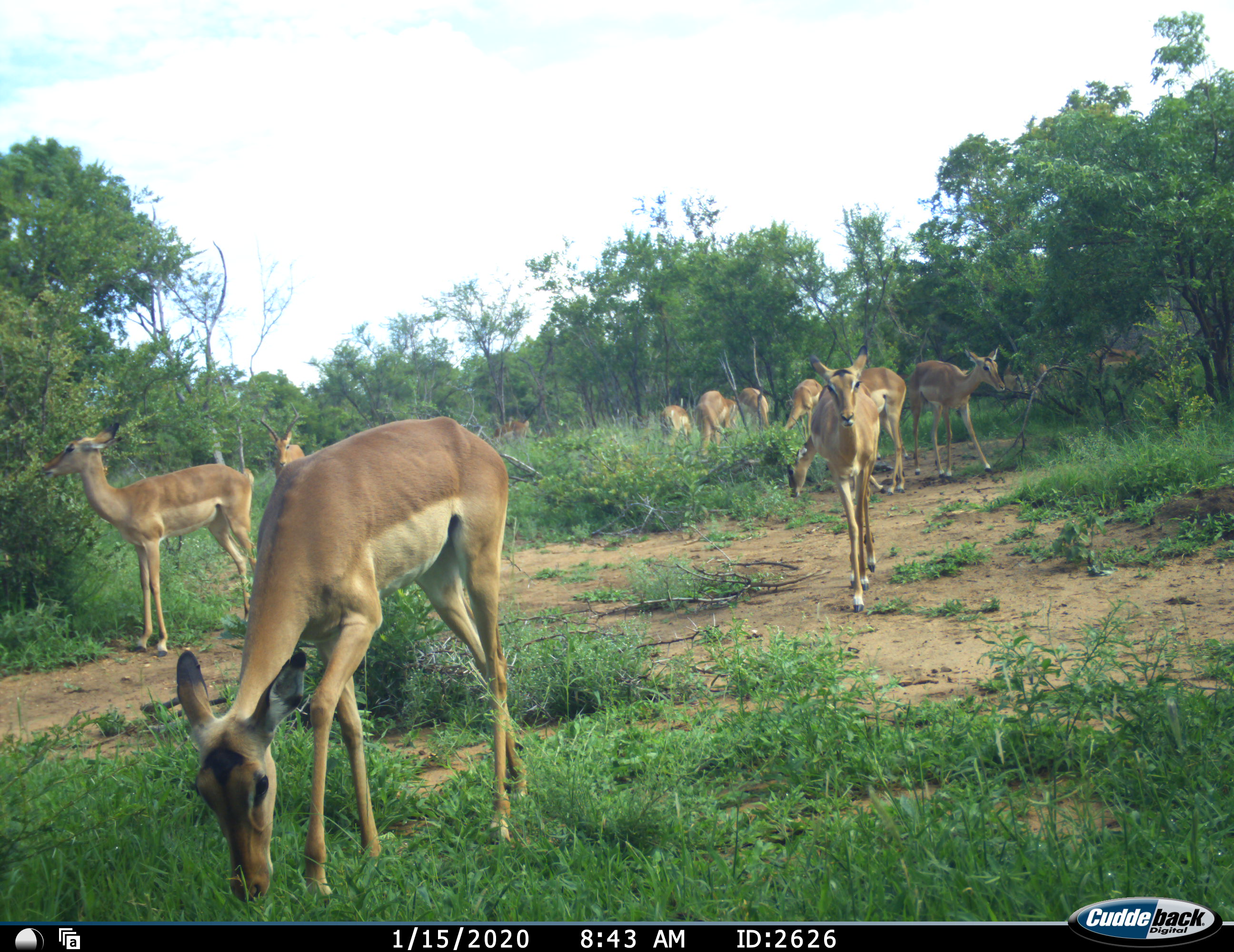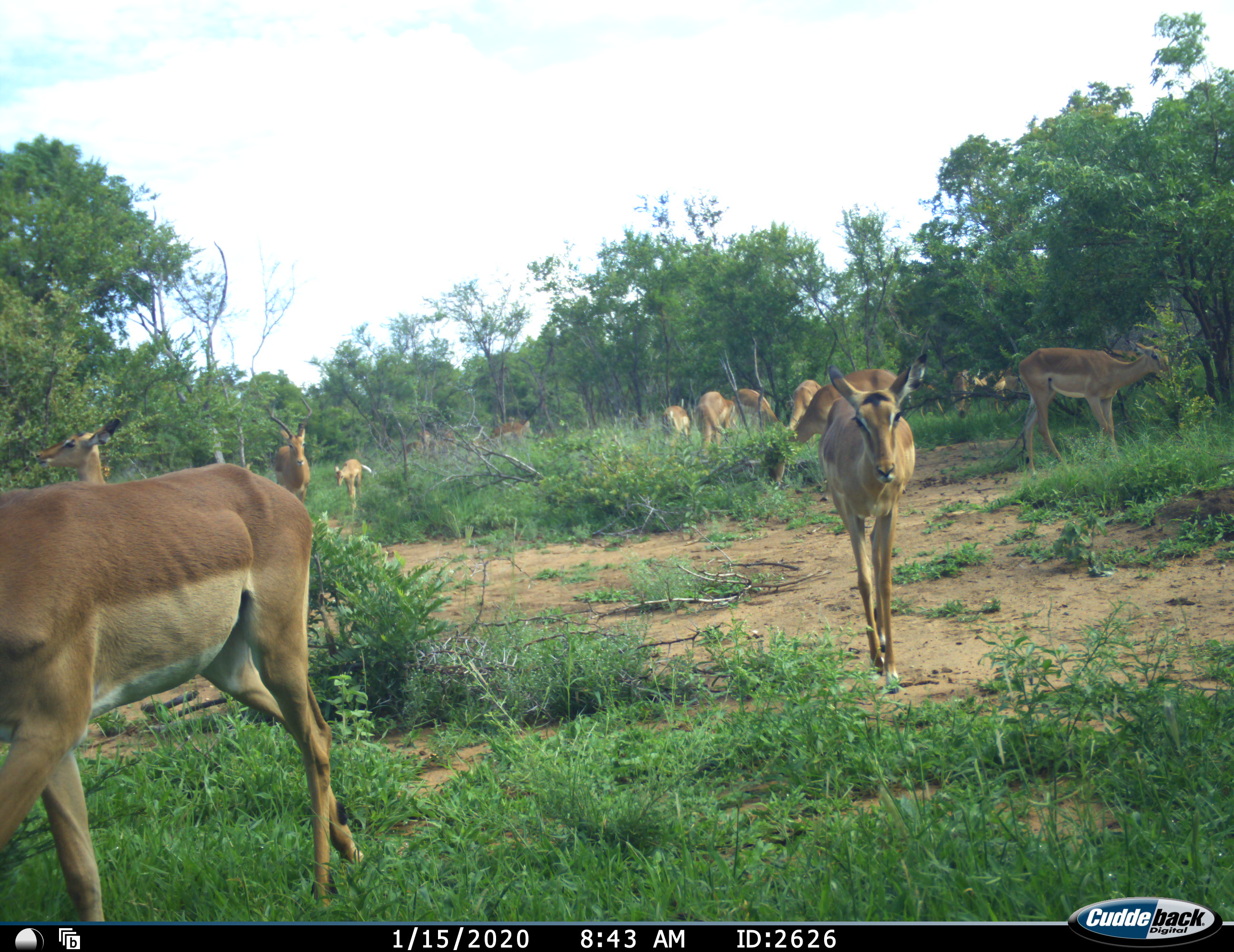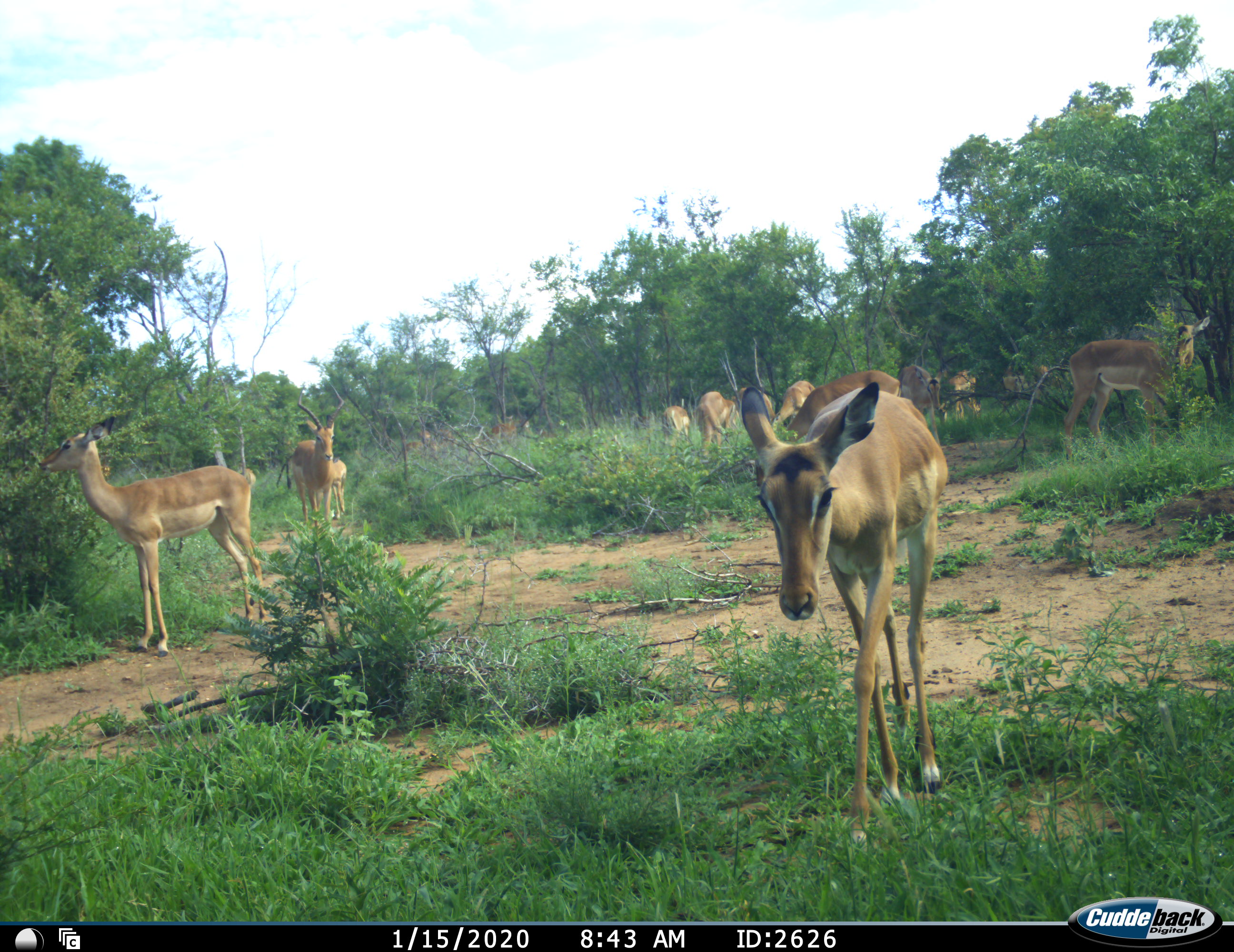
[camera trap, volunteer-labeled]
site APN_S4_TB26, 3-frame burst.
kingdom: Animalia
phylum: Chordata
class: Mammalia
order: Artiodactyla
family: Bovidae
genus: Aepyceros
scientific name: Aepyceros melampus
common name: impala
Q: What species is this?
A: Impala (Aepyceros melampus).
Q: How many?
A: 11-50.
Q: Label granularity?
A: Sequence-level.